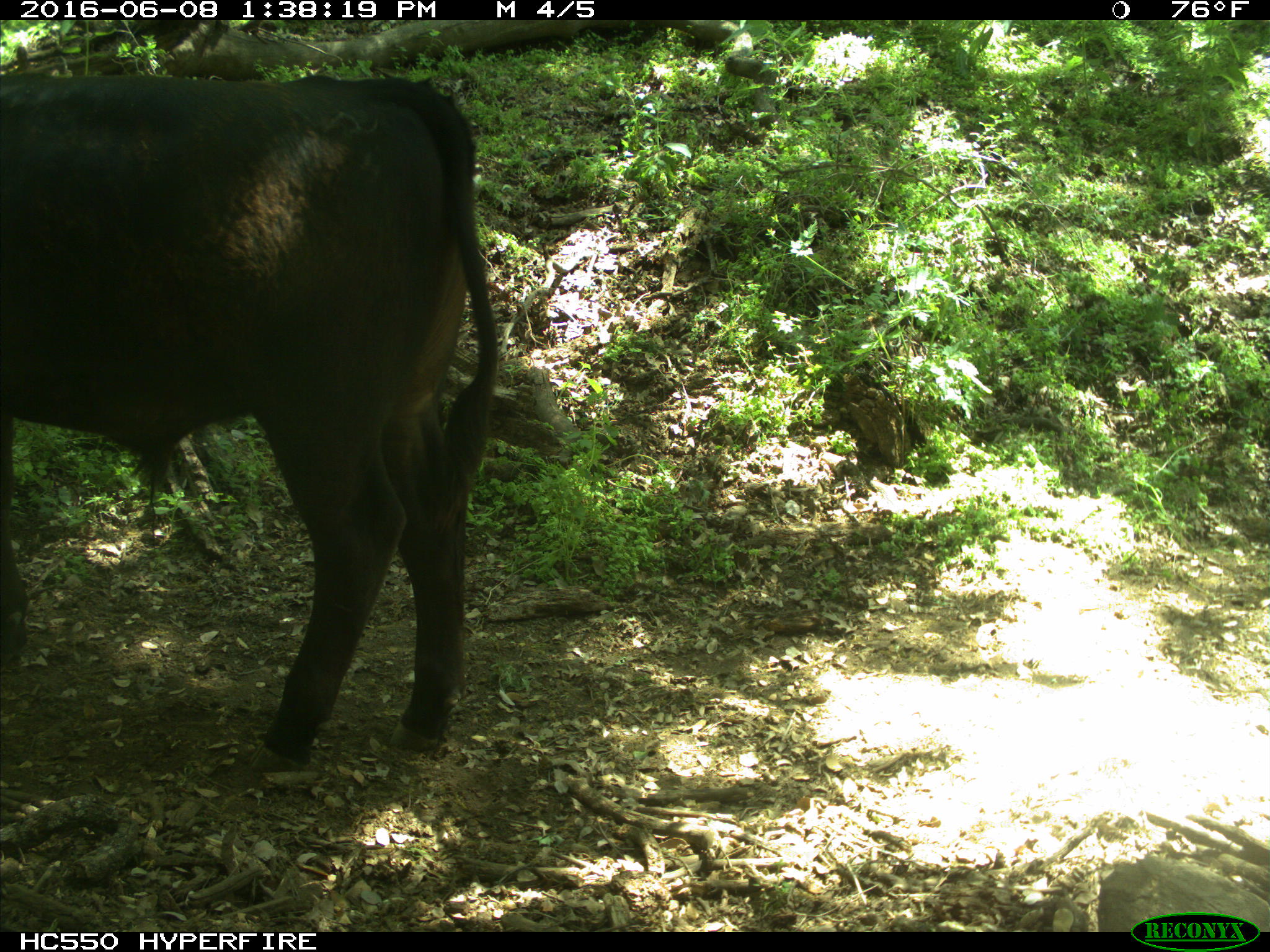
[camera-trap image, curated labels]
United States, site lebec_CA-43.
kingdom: Animalia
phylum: Chordata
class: Mammalia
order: Artiodactyla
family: Bovidae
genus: Bos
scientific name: Bos taurus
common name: domestic cow